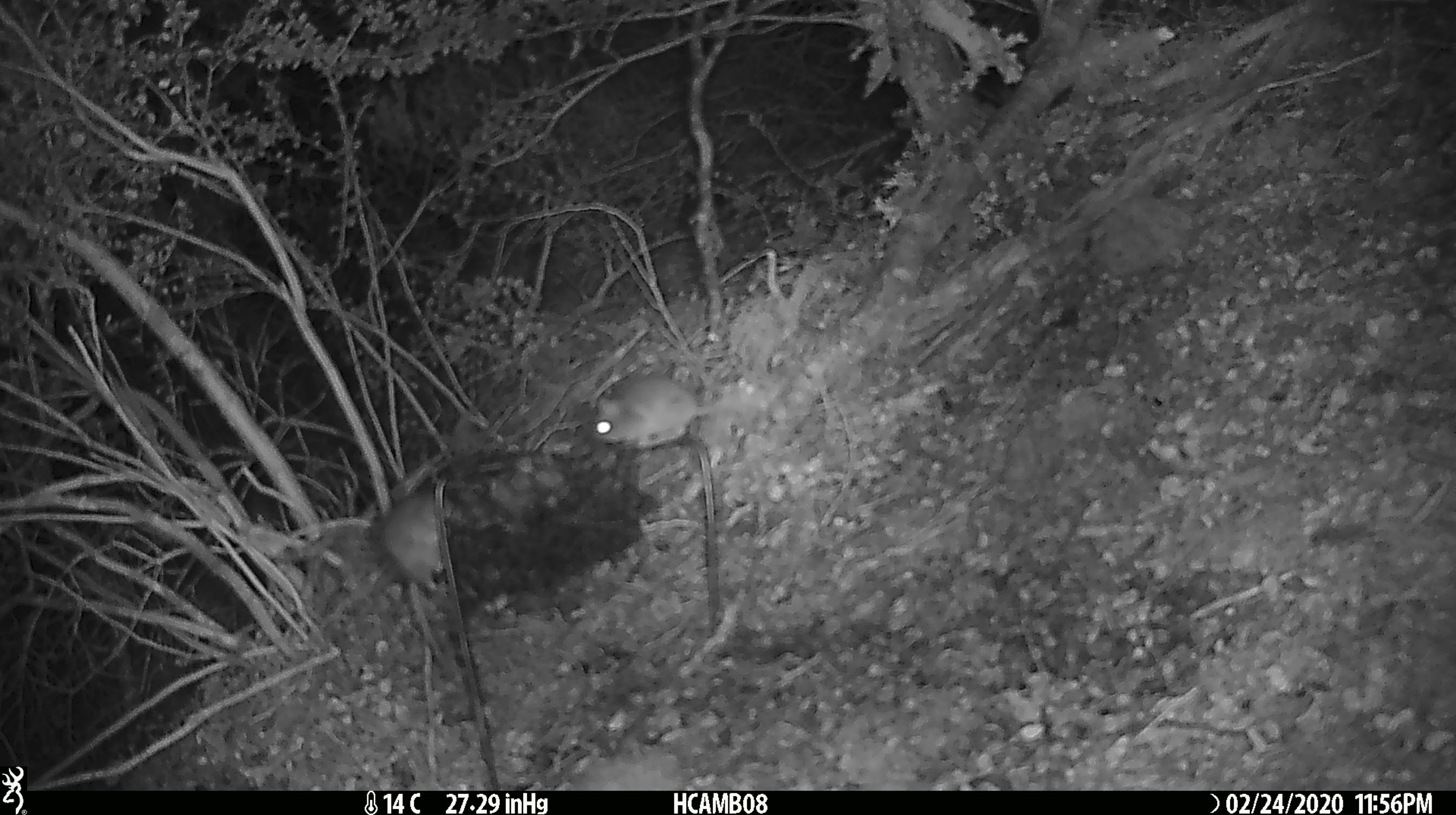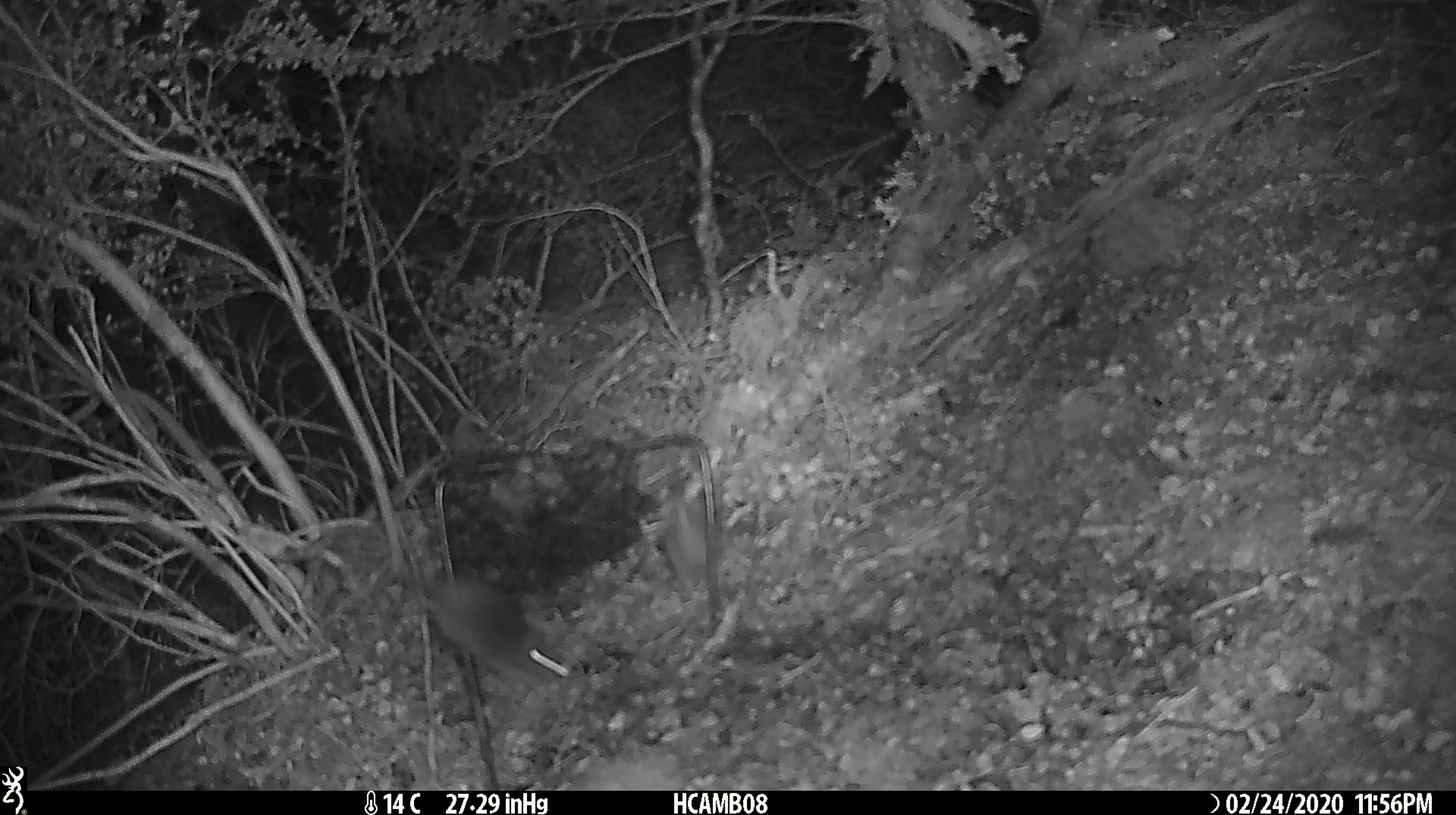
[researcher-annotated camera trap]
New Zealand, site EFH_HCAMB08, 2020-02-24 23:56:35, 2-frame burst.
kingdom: Animalia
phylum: Chordata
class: Mammalia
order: Rodentia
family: Muridae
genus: Mus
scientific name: Mus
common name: mouse